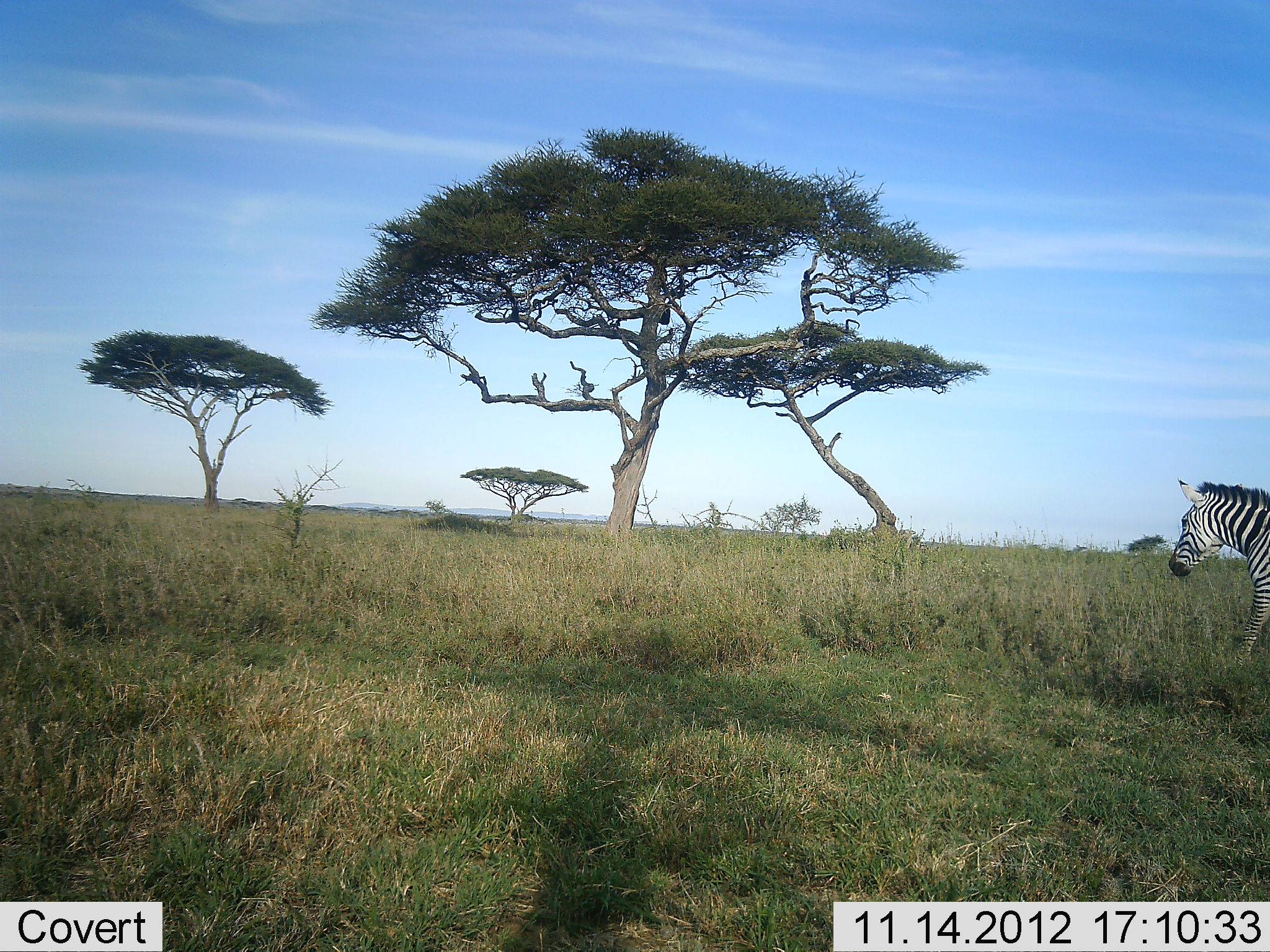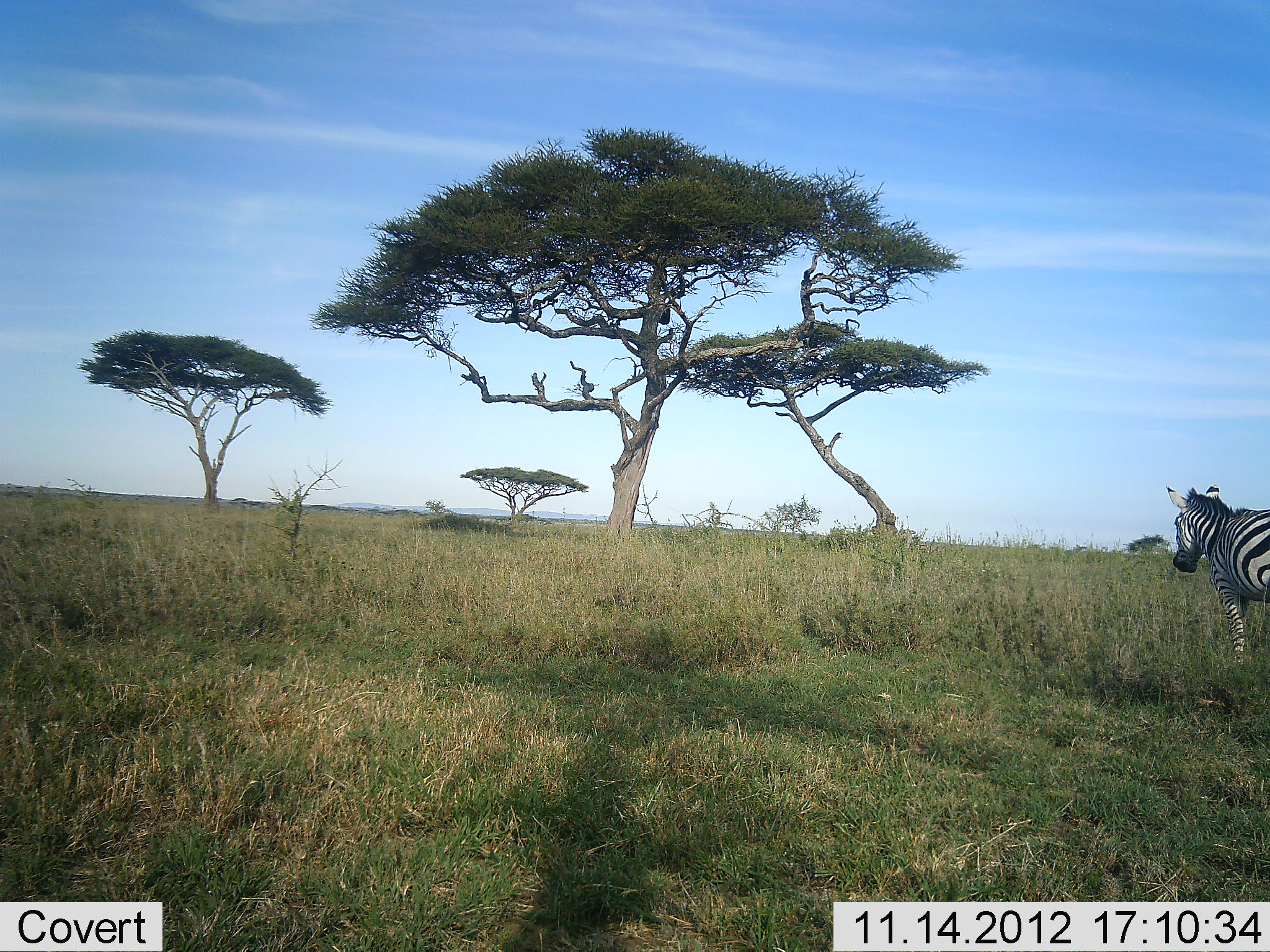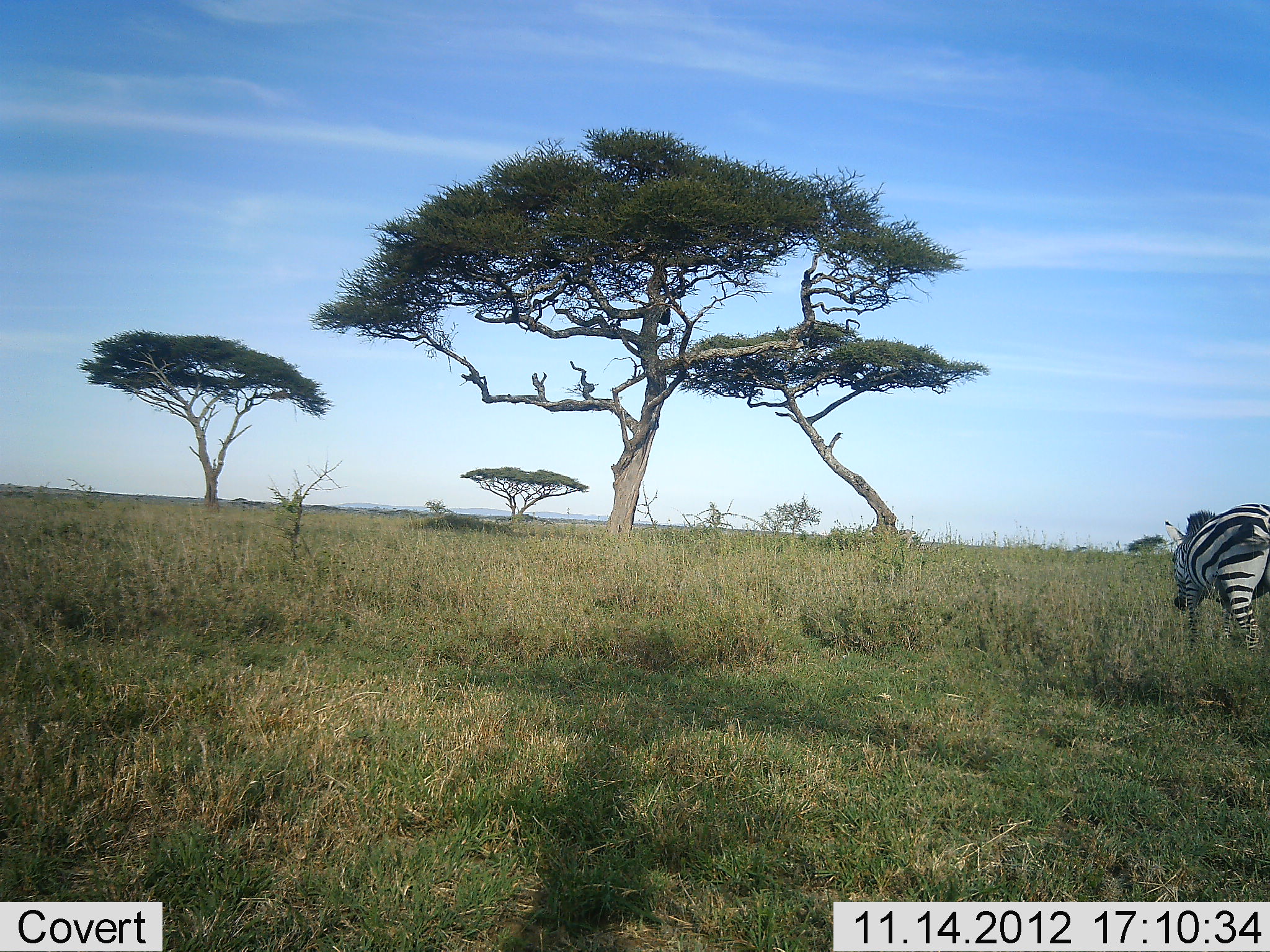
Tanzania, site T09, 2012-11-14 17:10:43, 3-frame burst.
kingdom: Animalia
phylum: Chordata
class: Mammalia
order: Perissodactyla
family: Equidae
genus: Equus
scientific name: Equus quagga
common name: plains zebra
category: zebra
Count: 1.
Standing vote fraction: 20%.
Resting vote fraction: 0%.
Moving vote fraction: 50%.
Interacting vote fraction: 0%.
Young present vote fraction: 0%.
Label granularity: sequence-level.